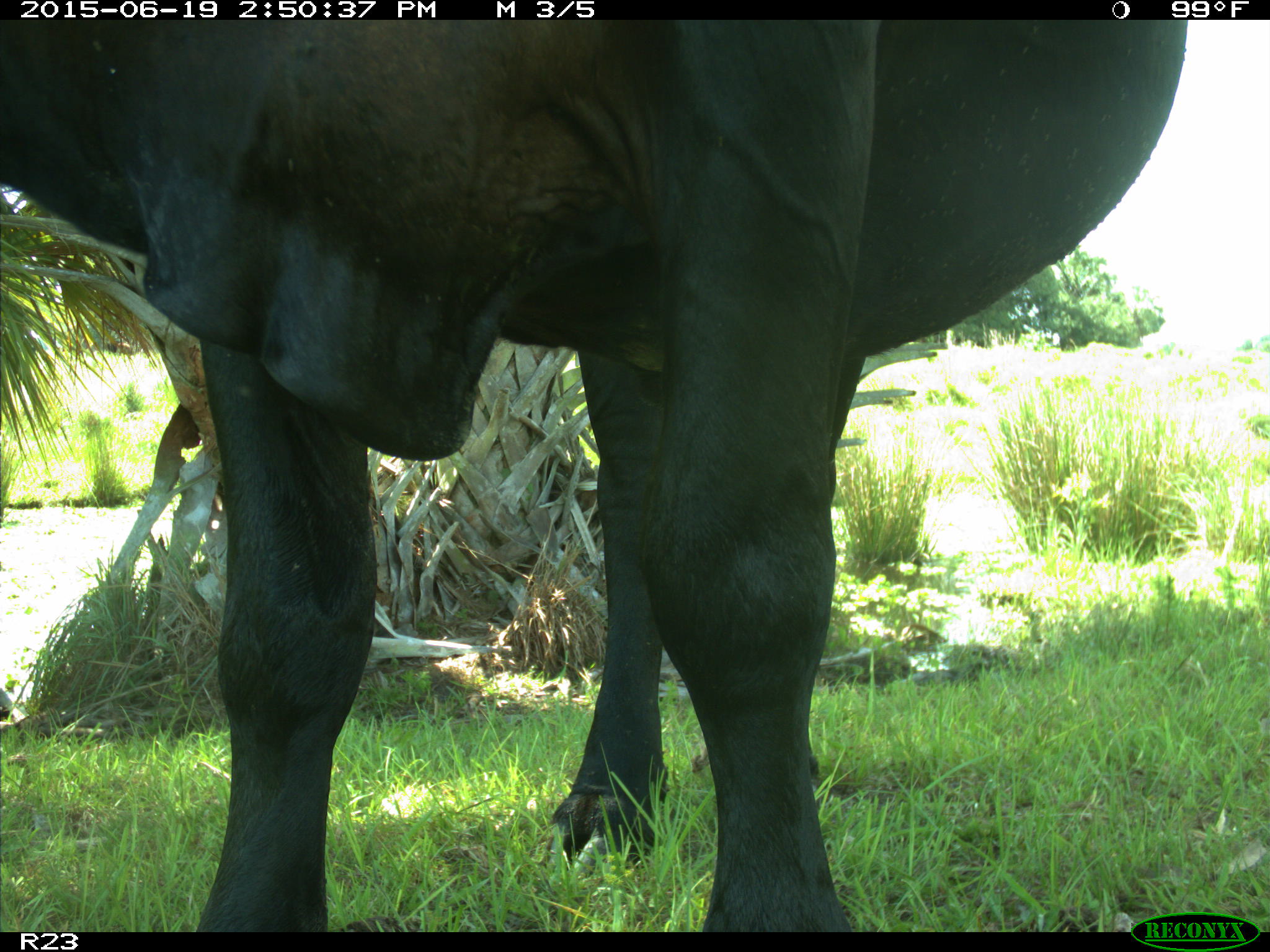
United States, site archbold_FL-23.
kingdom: Animalia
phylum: Chordata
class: Mammalia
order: Artiodactyla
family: Bovidae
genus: Bos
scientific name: Bos taurus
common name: domestic cow